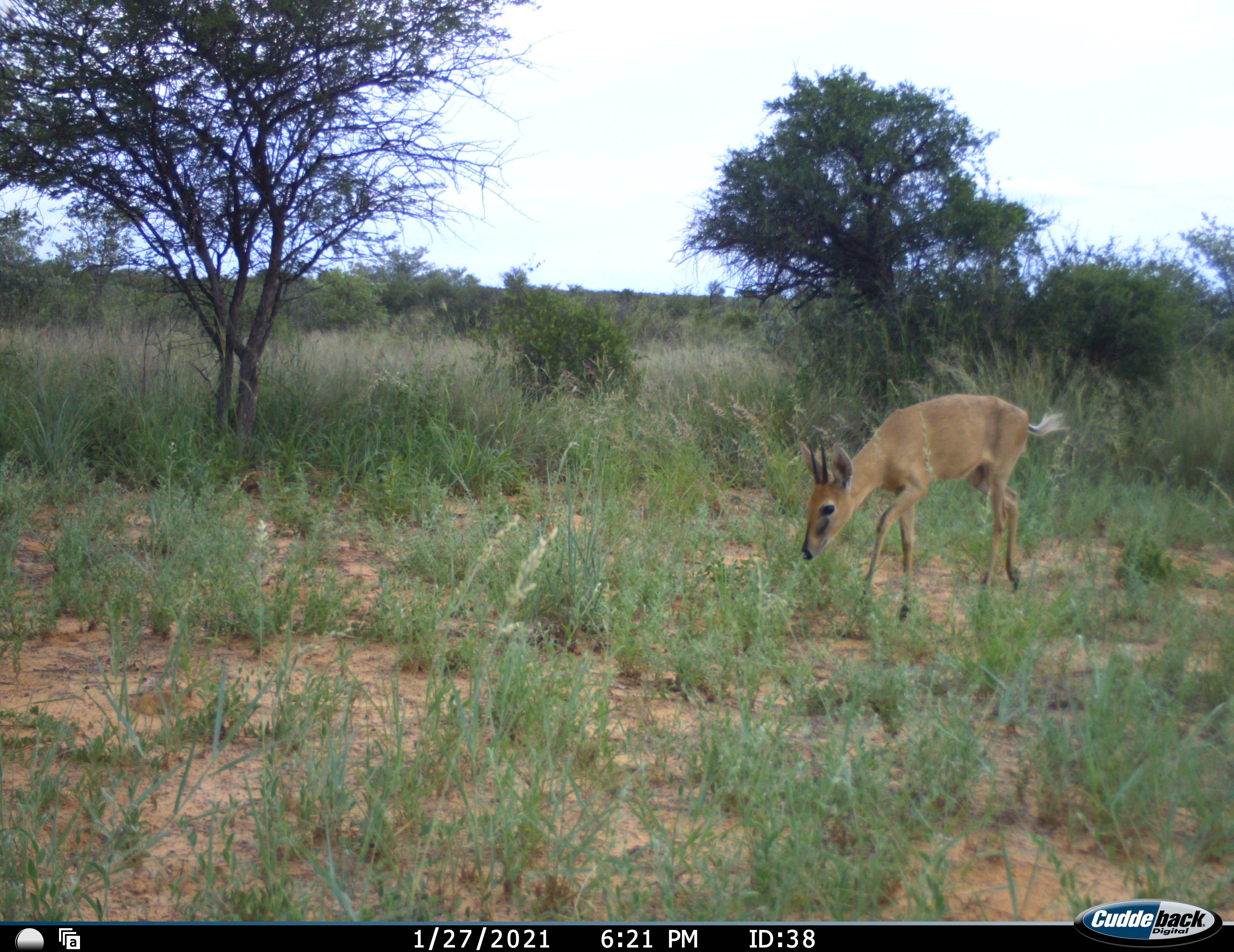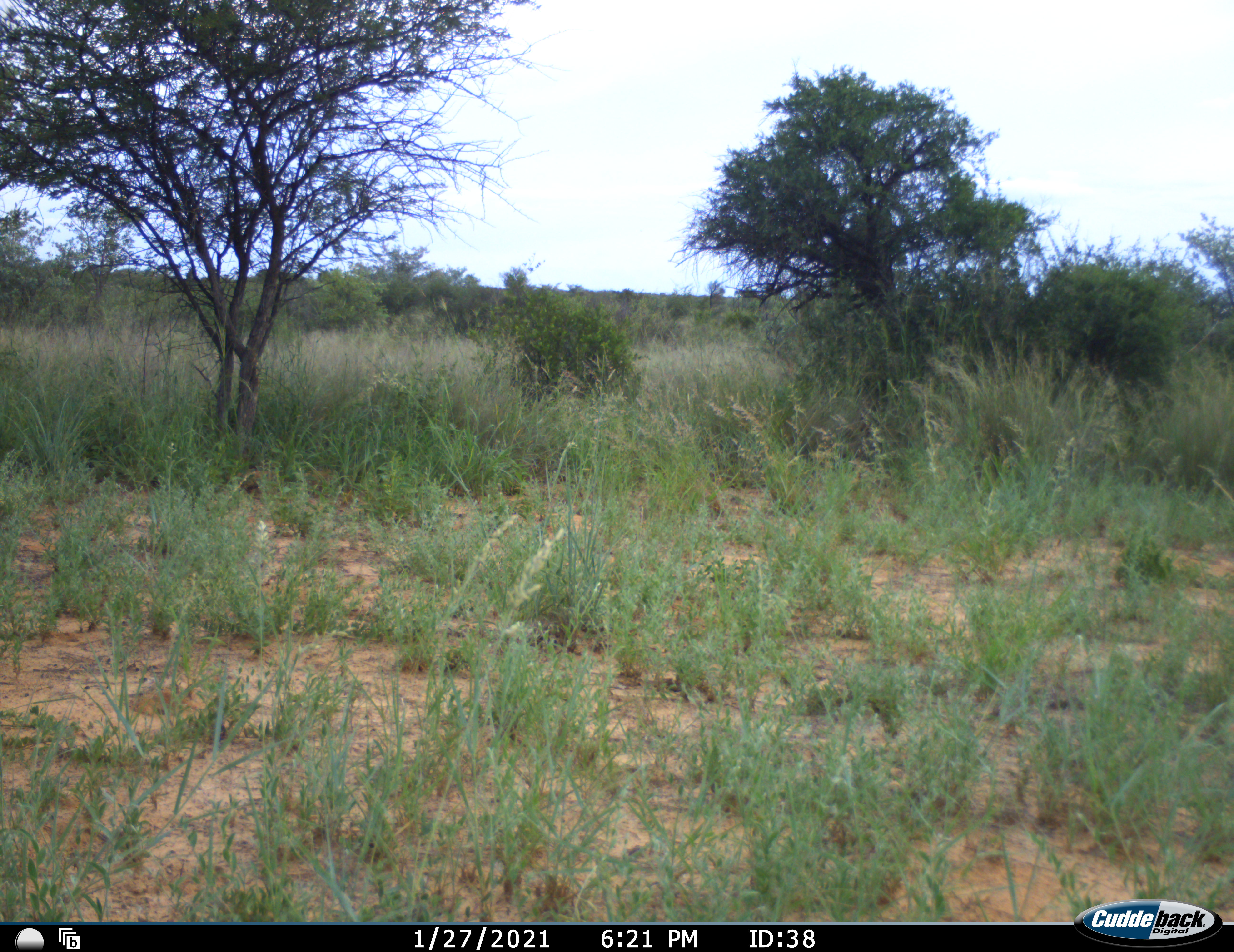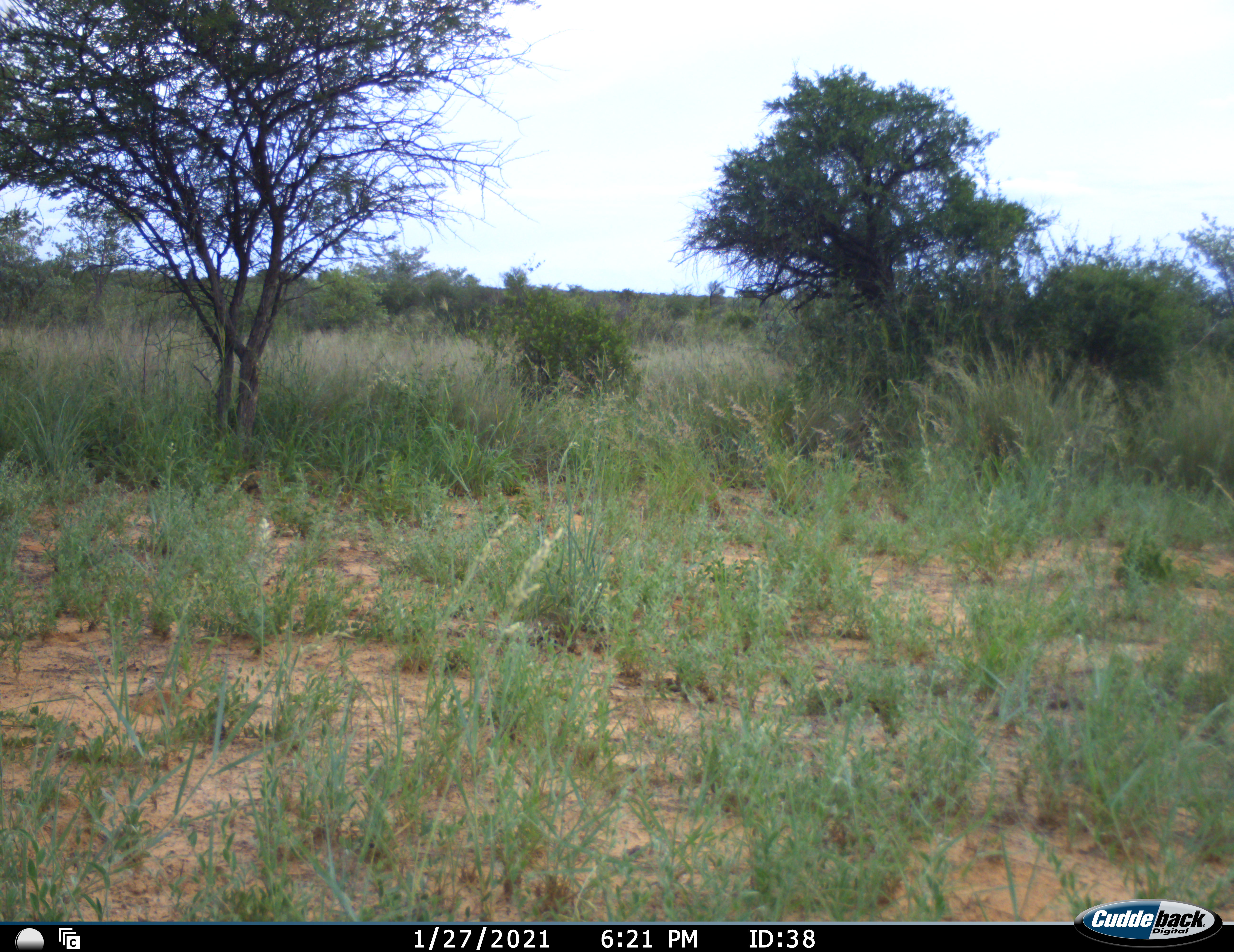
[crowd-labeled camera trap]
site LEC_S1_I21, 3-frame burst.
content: unidentified animal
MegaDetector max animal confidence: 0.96